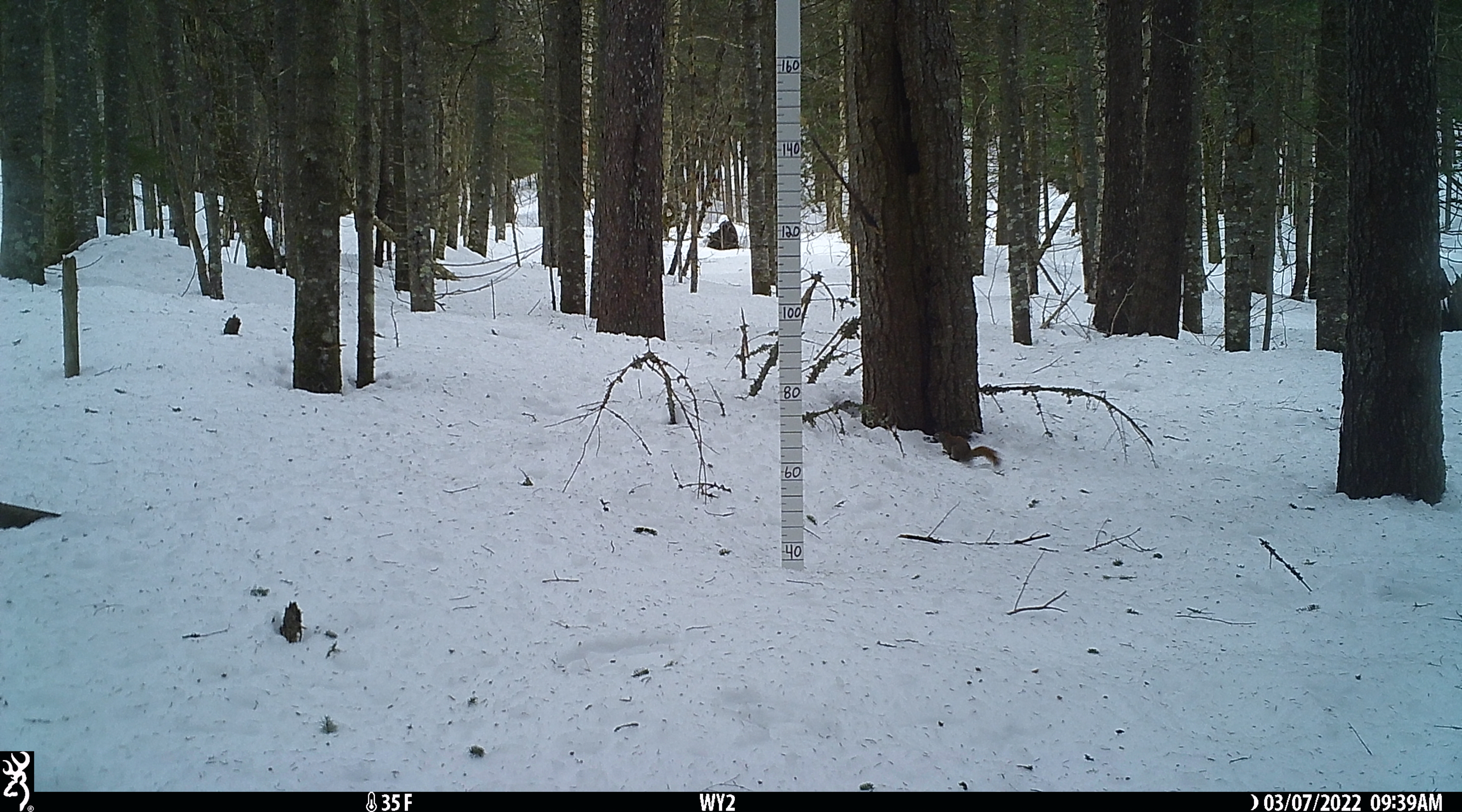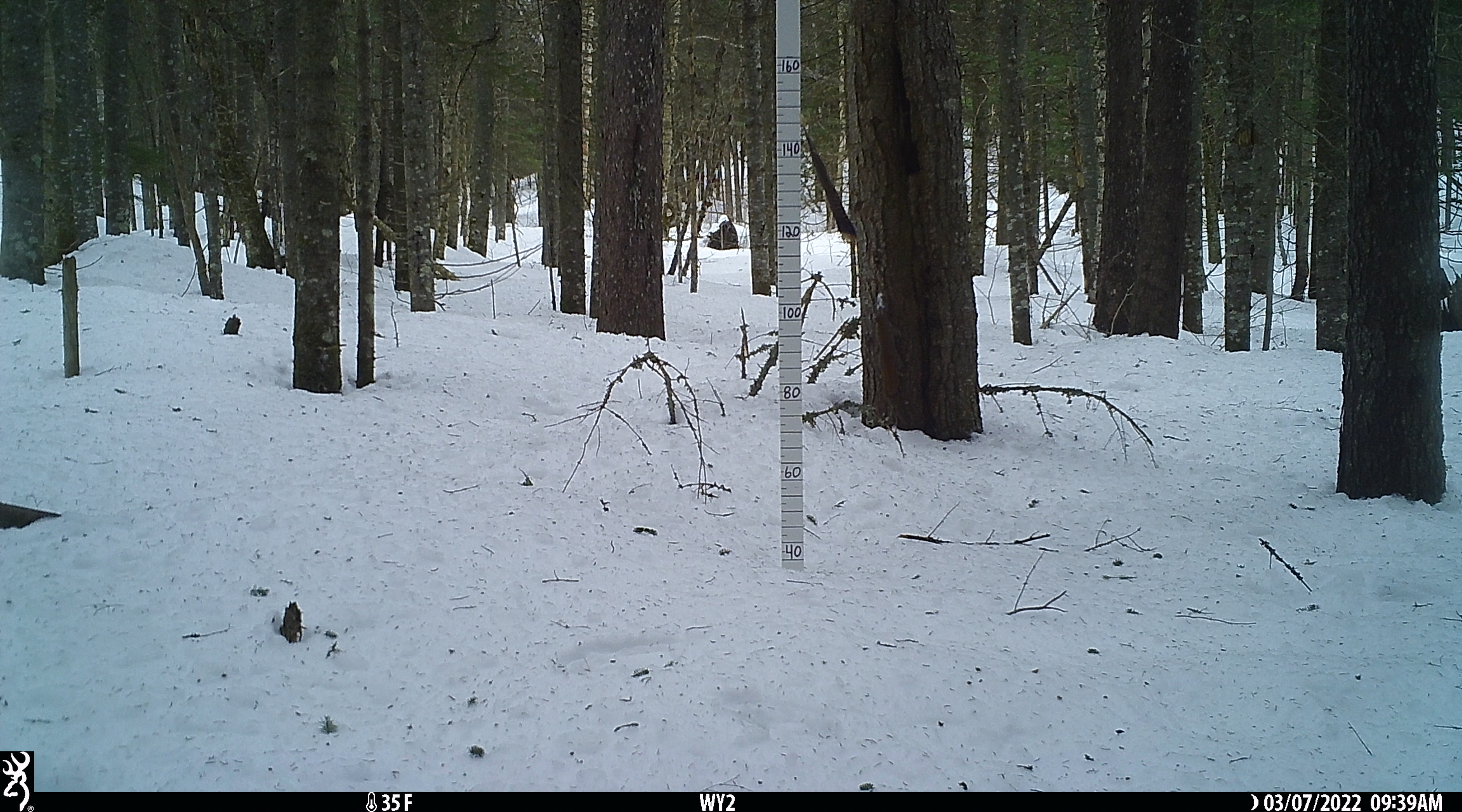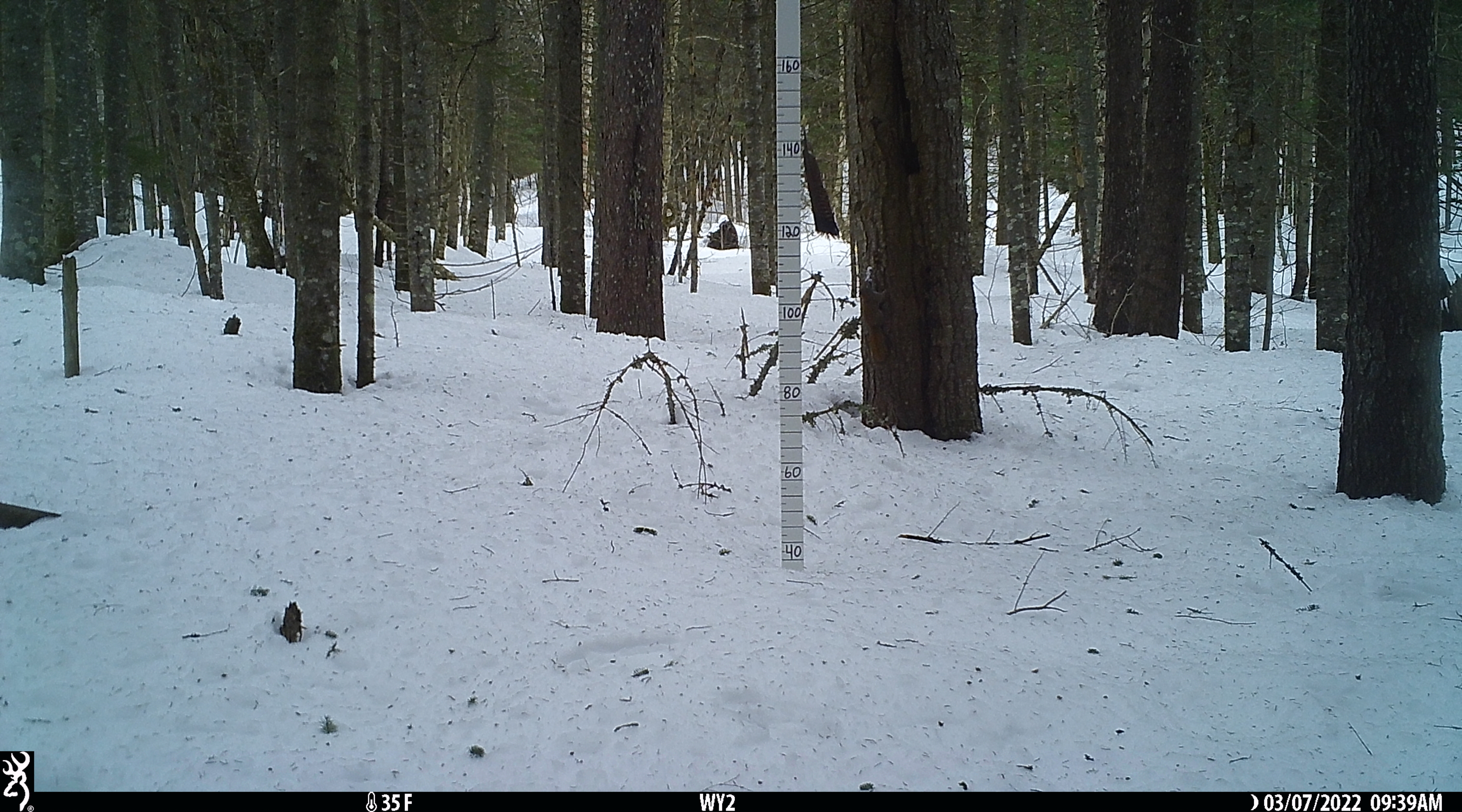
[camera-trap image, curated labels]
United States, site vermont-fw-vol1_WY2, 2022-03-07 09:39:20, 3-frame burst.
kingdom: Animalia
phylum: Chordata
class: Mammalia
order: Rodentia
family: Sciuridae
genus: Tamiasciurus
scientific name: Tamiasciurus hudsonicus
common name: red squirrel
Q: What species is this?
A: Red squirrel (Tamiasciurus hudsonicus).